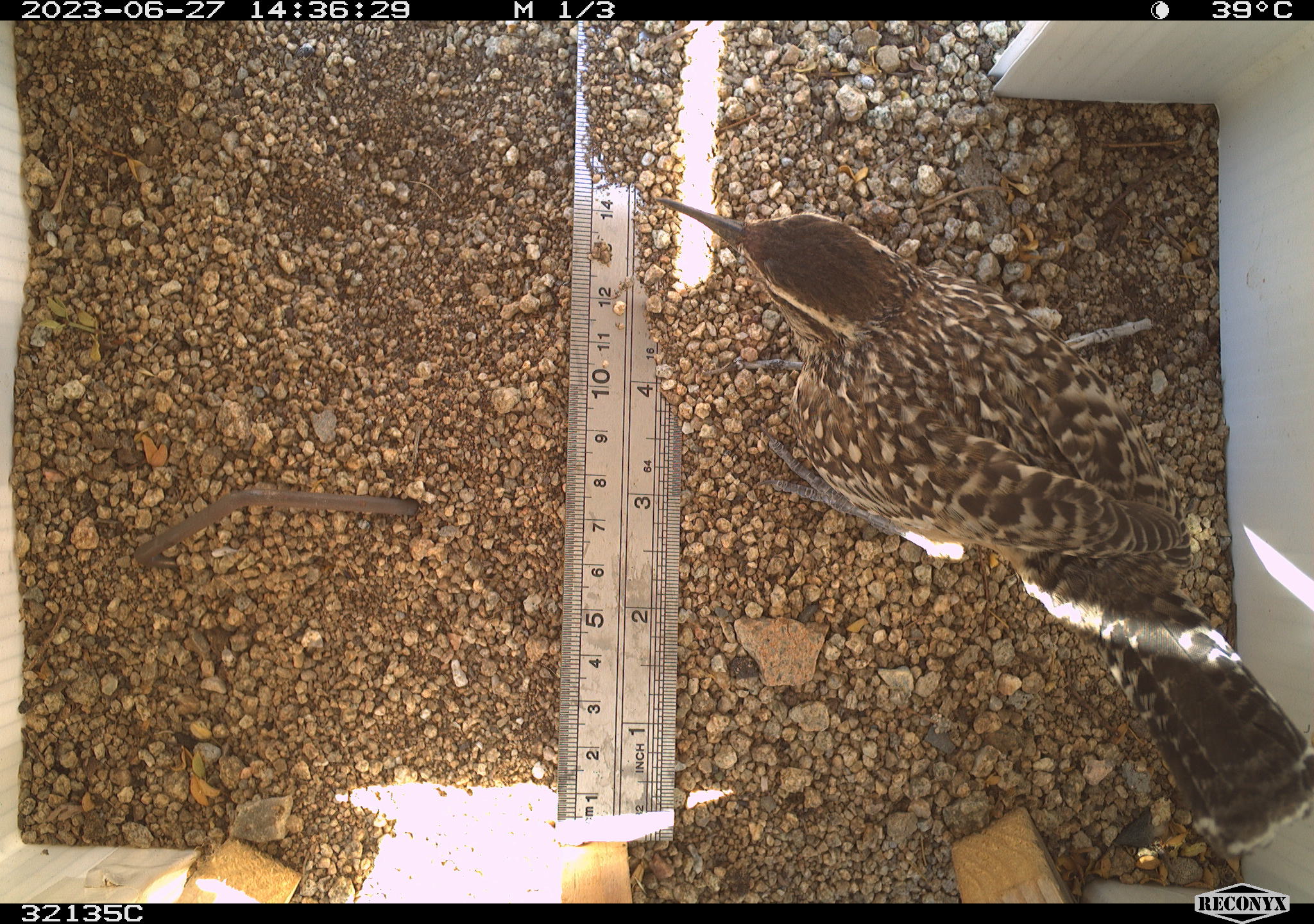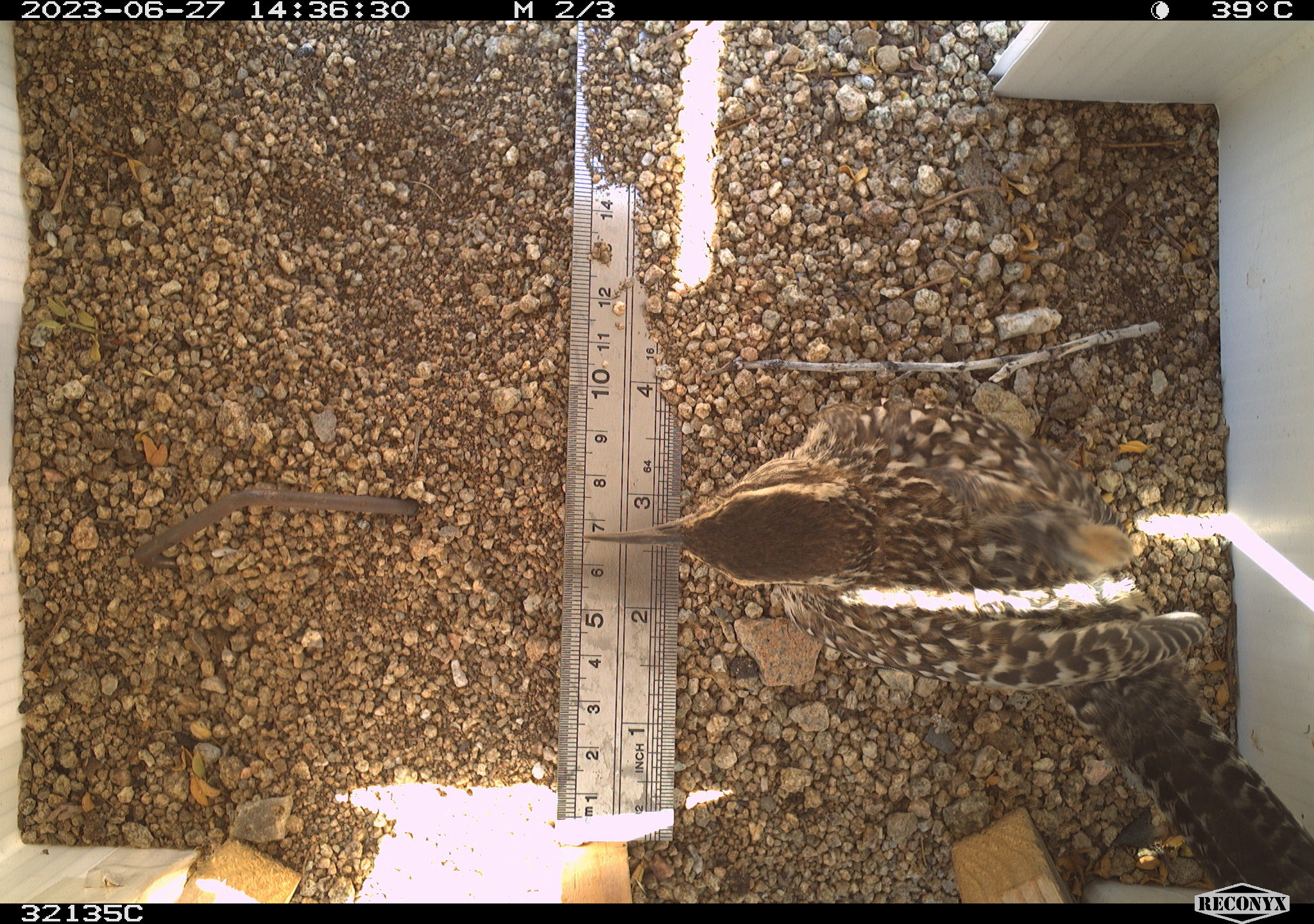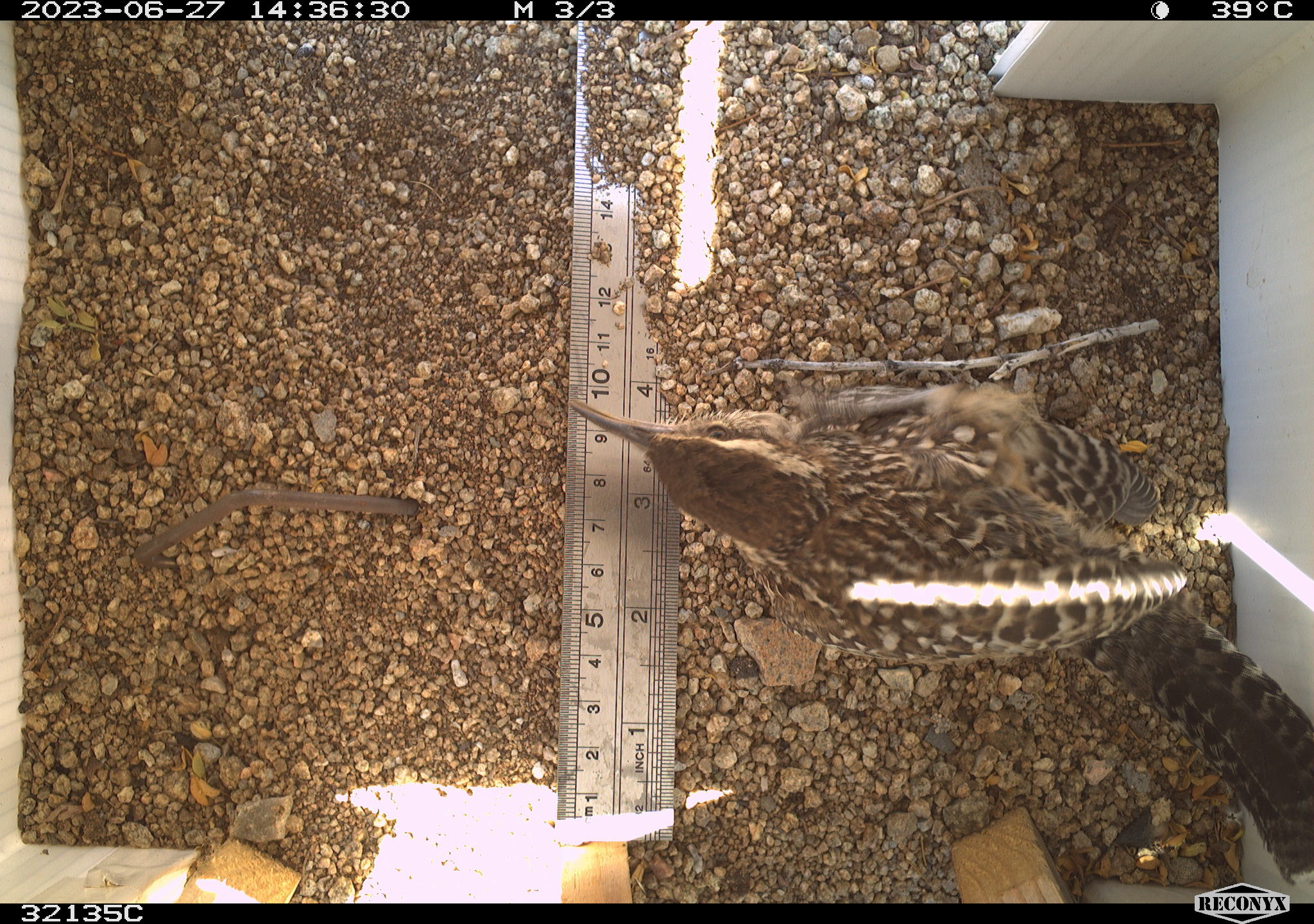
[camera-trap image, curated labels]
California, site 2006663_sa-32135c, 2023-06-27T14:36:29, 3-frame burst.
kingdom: Animalia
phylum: Chordata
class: Aves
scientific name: Aves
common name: bird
Bird (Aves).